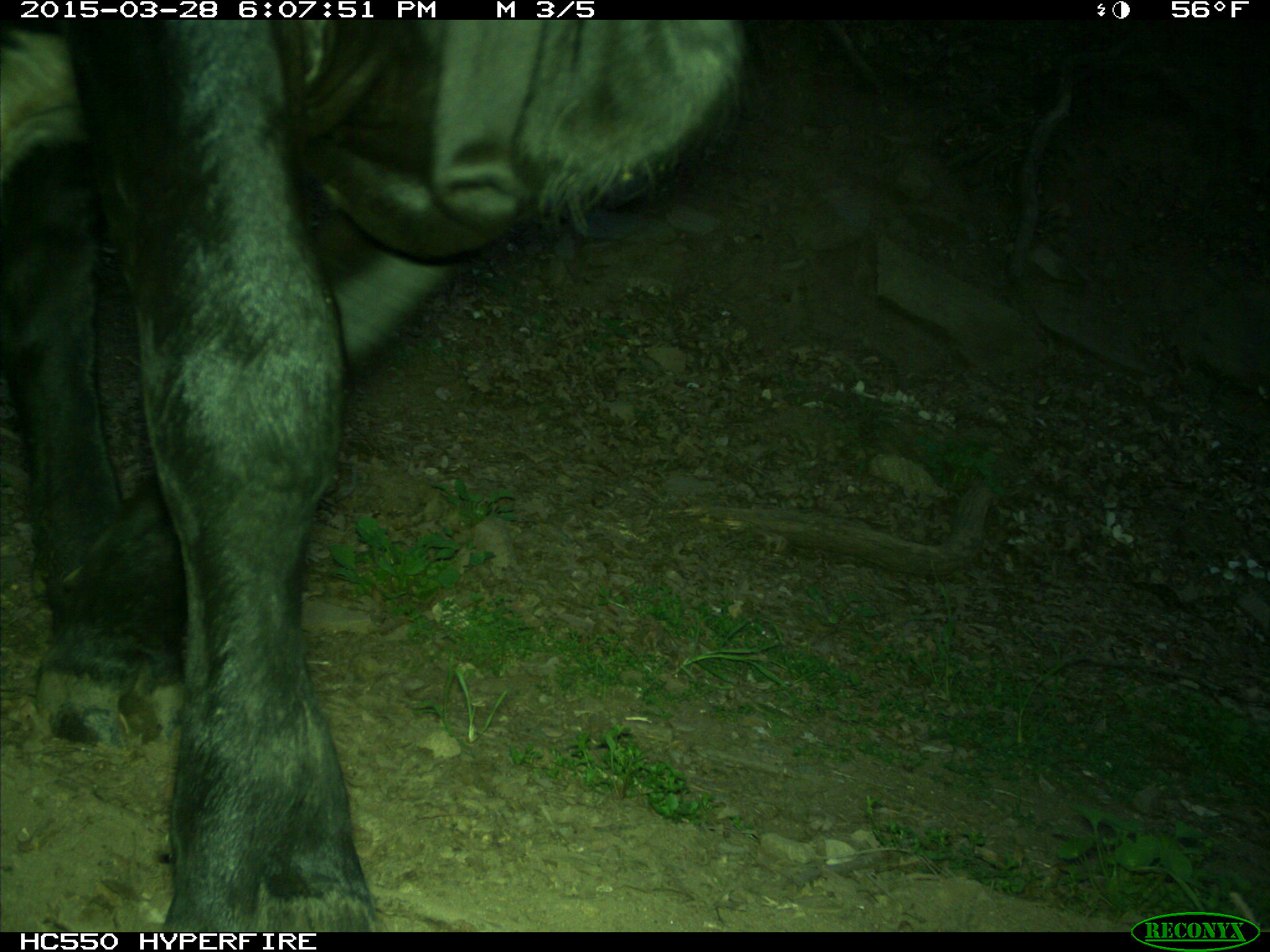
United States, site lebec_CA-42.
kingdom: Animalia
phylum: Chordata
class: Mammalia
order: Artiodactyla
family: Bovidae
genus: Bos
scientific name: Bos taurus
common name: domestic cow